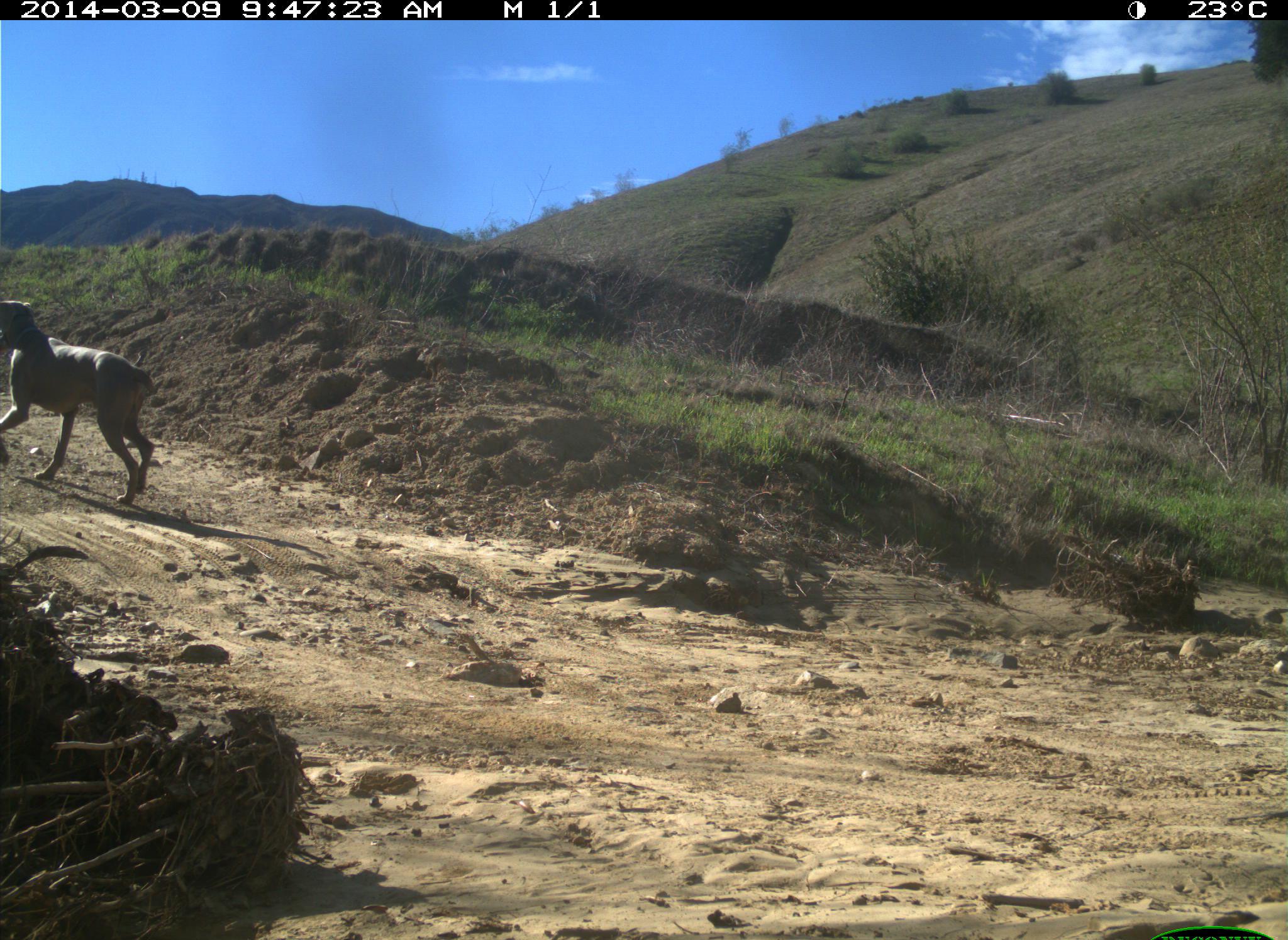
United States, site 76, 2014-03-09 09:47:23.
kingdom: Animalia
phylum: Chordata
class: Mammalia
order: Carnivora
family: Canidae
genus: Canis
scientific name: Canis familiaris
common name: domestic dog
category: dog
Dog (domestic dog) (Canis familiaris).